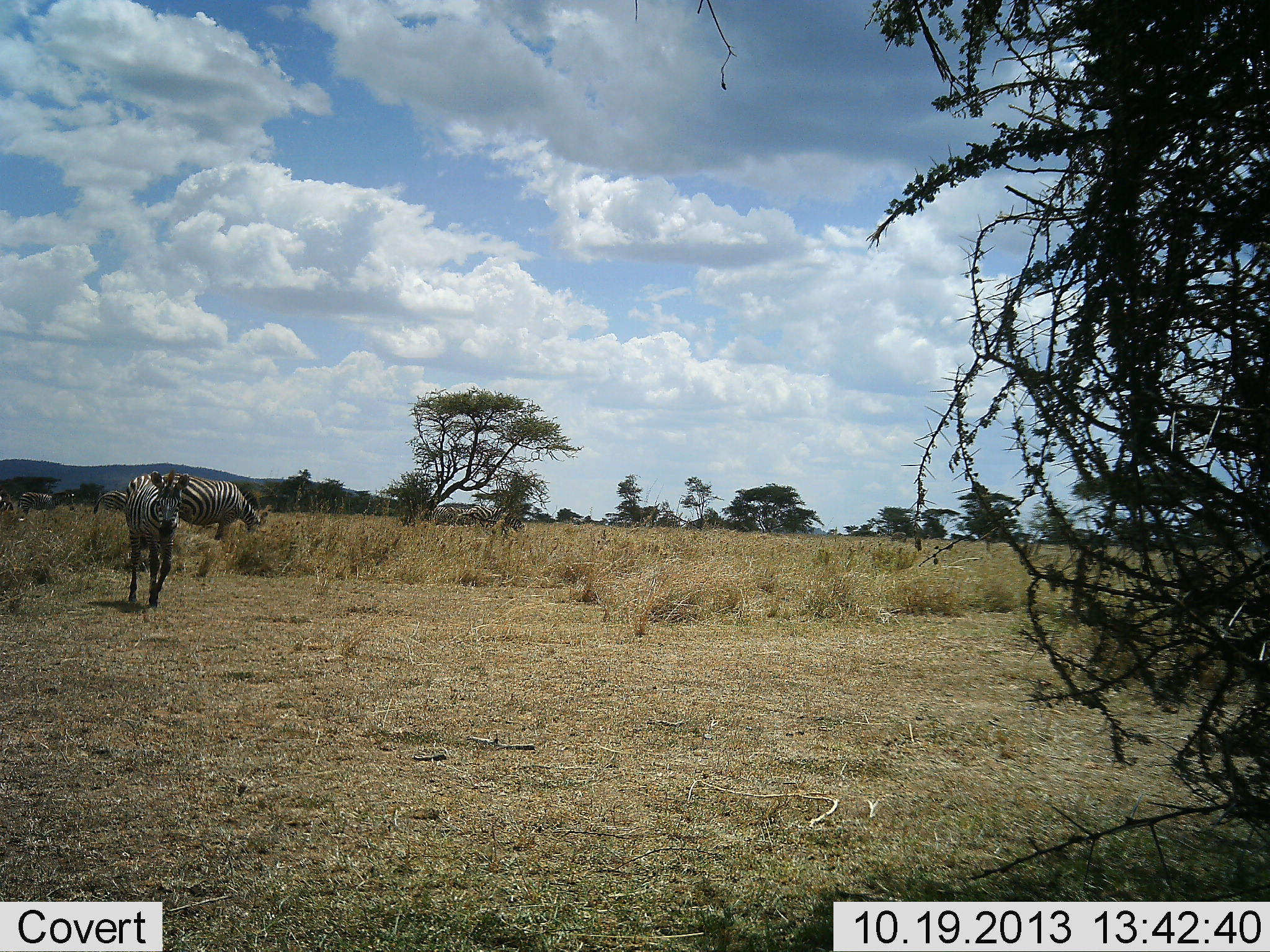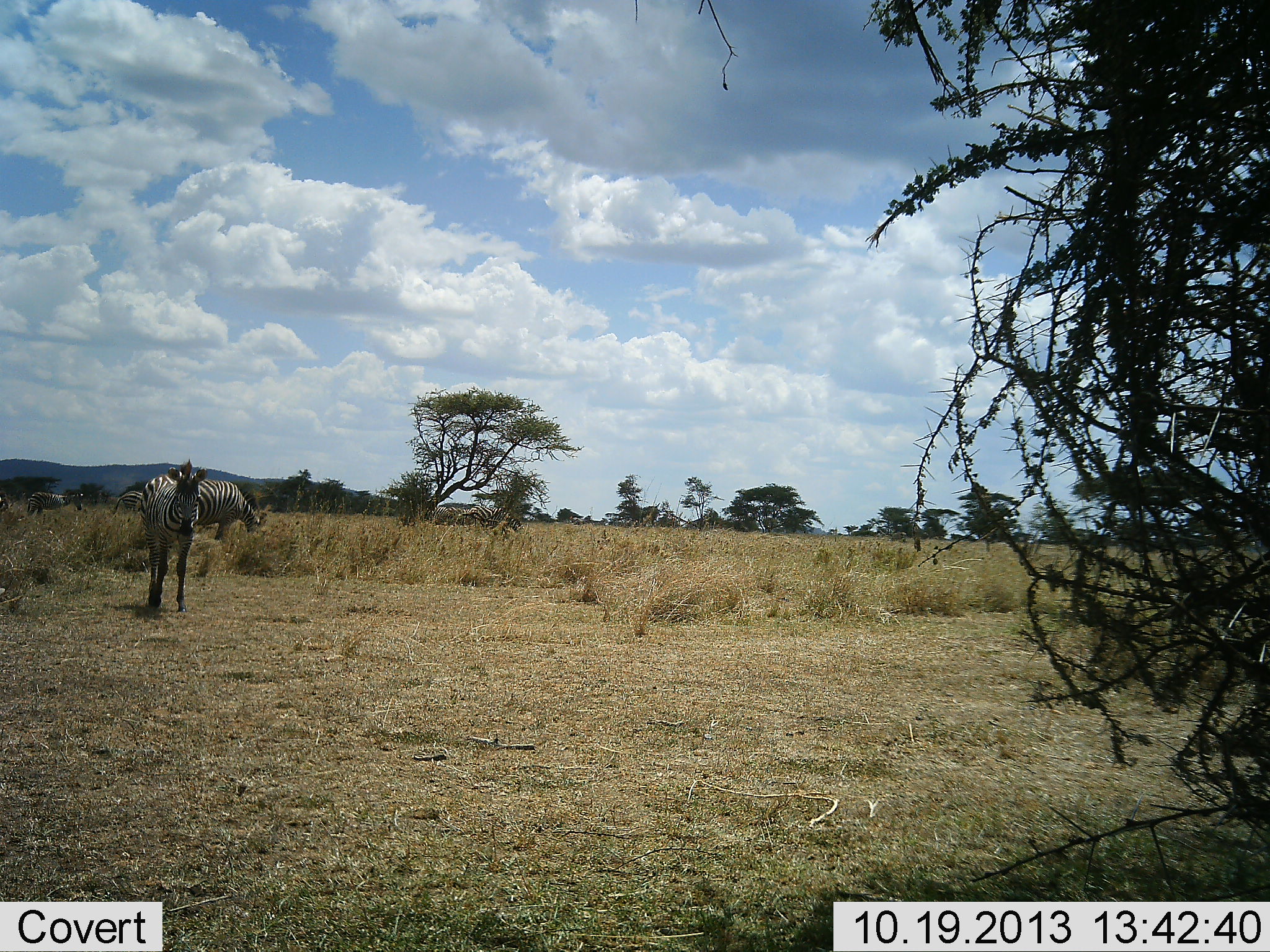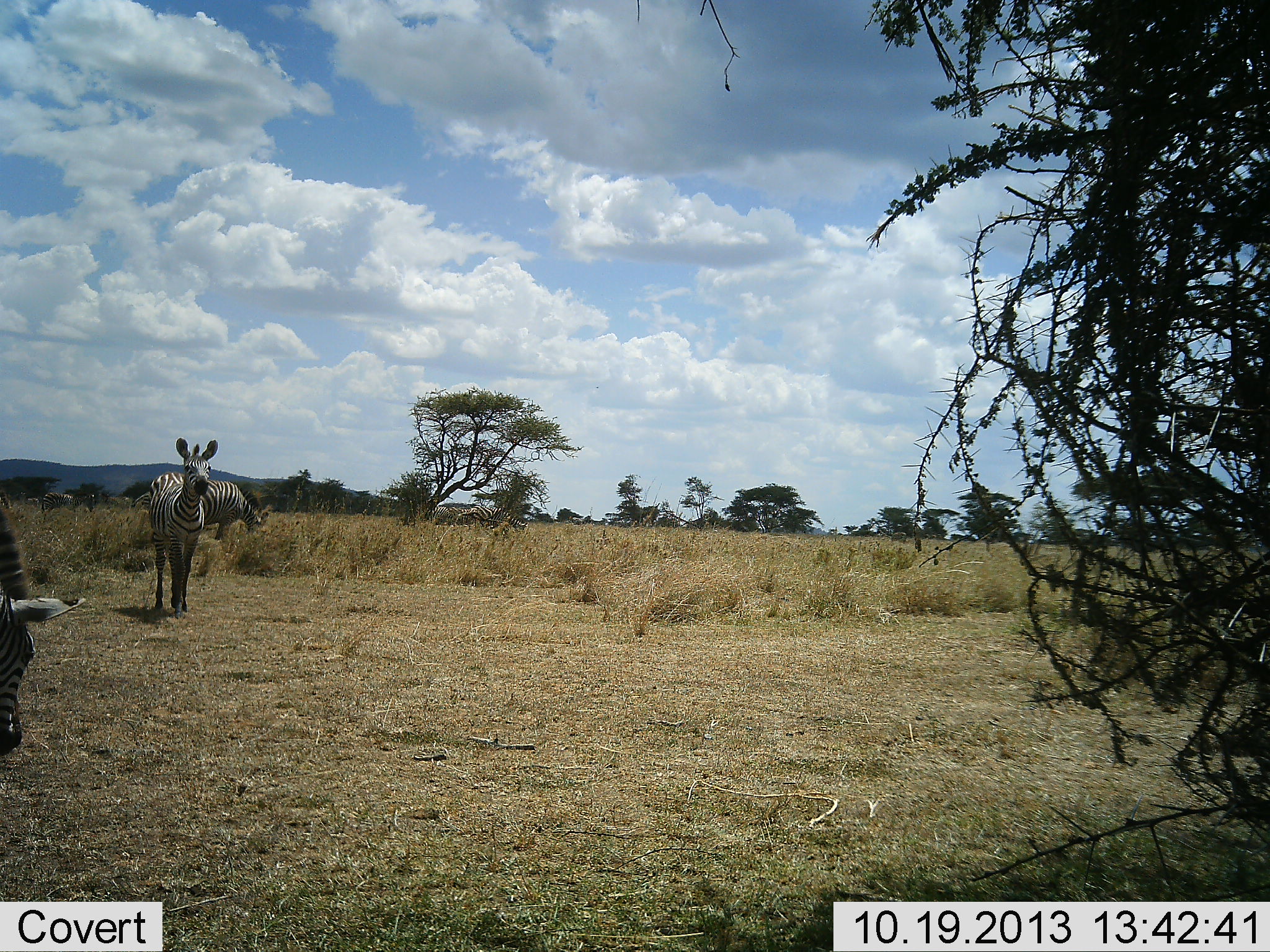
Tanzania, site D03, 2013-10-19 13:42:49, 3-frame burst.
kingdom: Animalia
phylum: Chordata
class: Mammalia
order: Perissodactyla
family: Equidae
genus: Equus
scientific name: Equus quagga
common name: plains zebra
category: zebra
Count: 5.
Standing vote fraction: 50%.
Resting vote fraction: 0%.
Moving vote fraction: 60%.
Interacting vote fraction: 0%.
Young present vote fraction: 0%.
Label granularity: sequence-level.